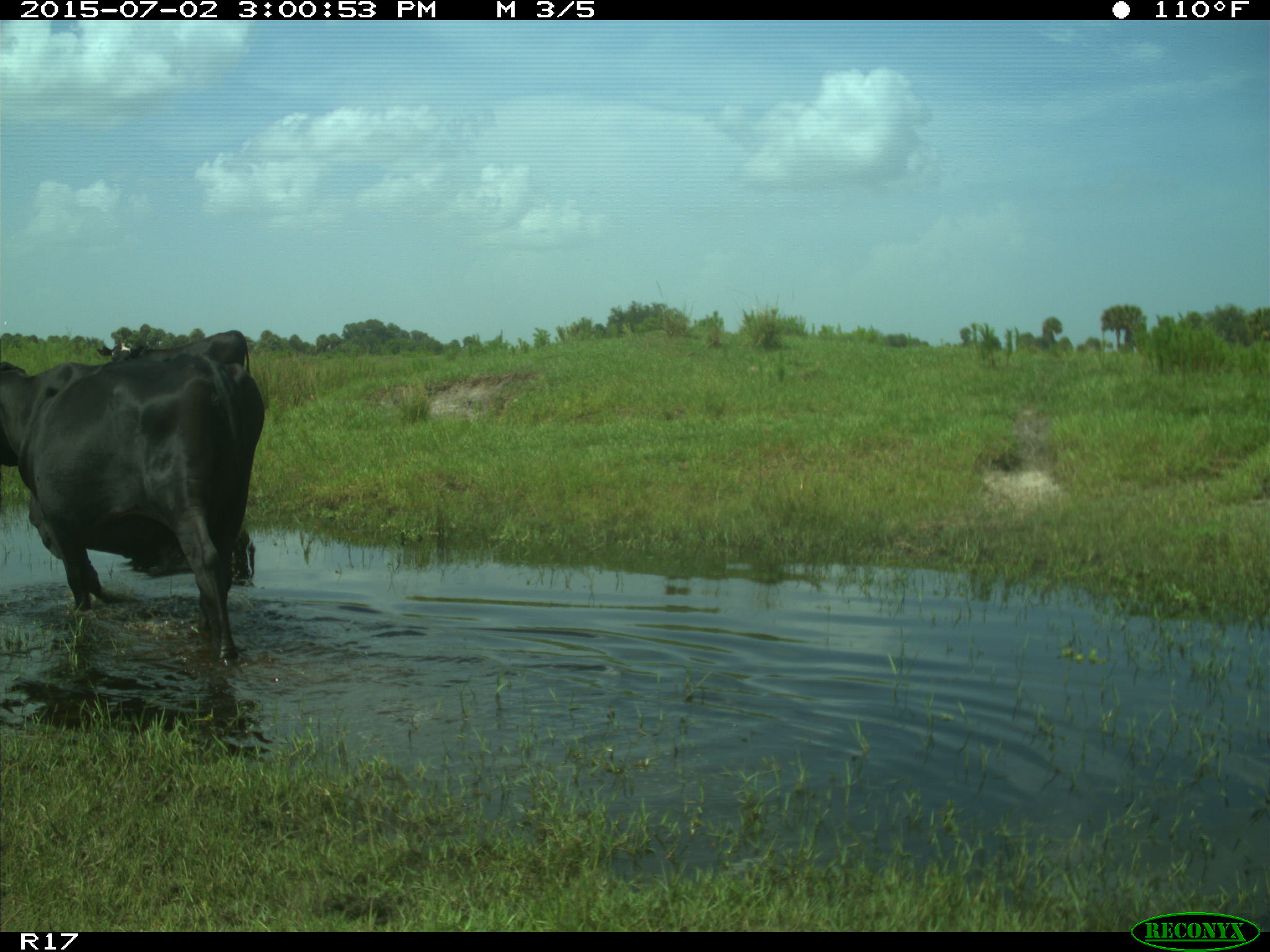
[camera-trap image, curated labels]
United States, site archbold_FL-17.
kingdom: Animalia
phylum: Chordata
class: Mammalia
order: Artiodactyla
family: Bovidae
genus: Bos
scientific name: Bos taurus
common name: domestic cow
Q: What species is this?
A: Bos taurus (domestic cow).